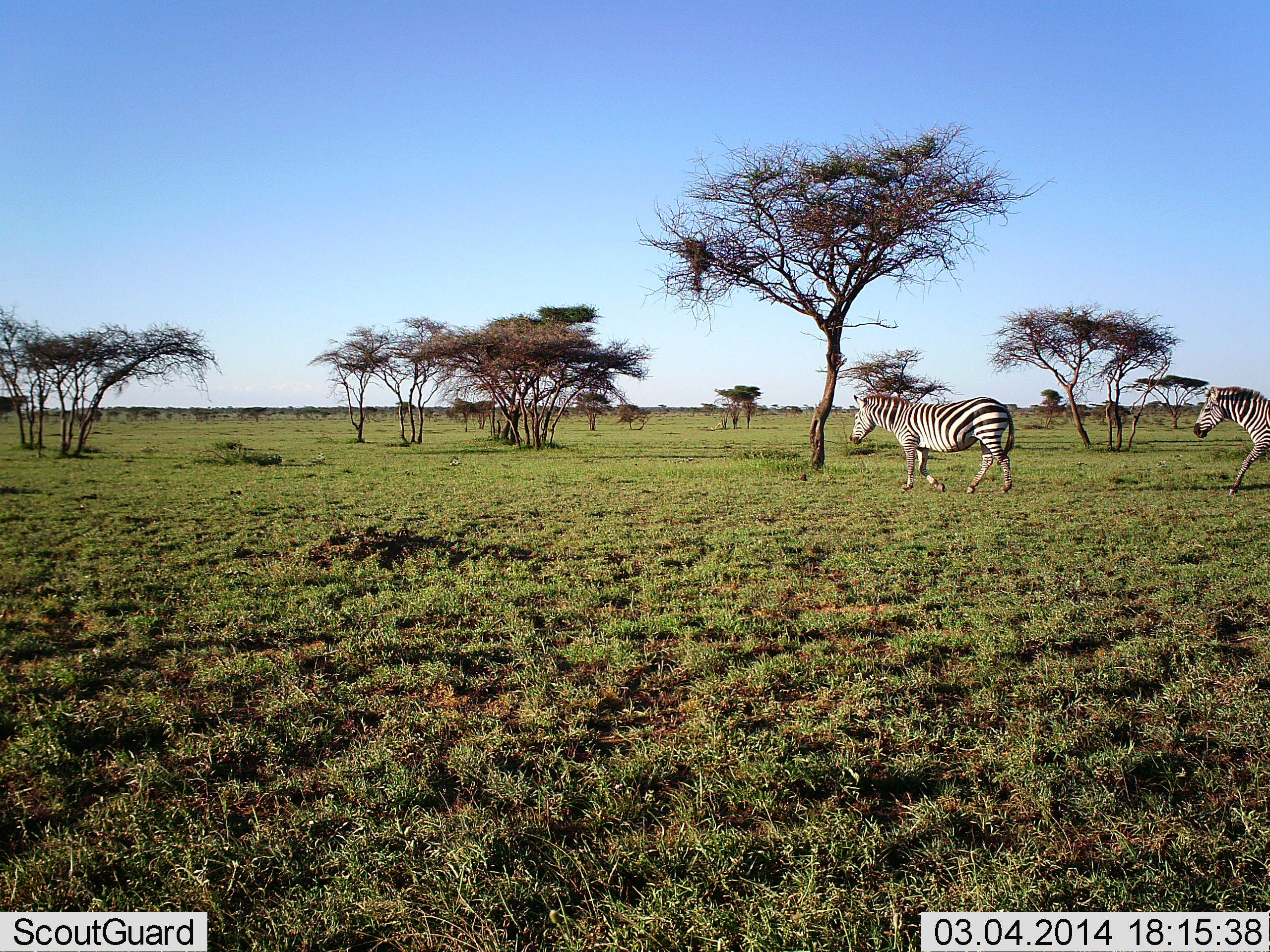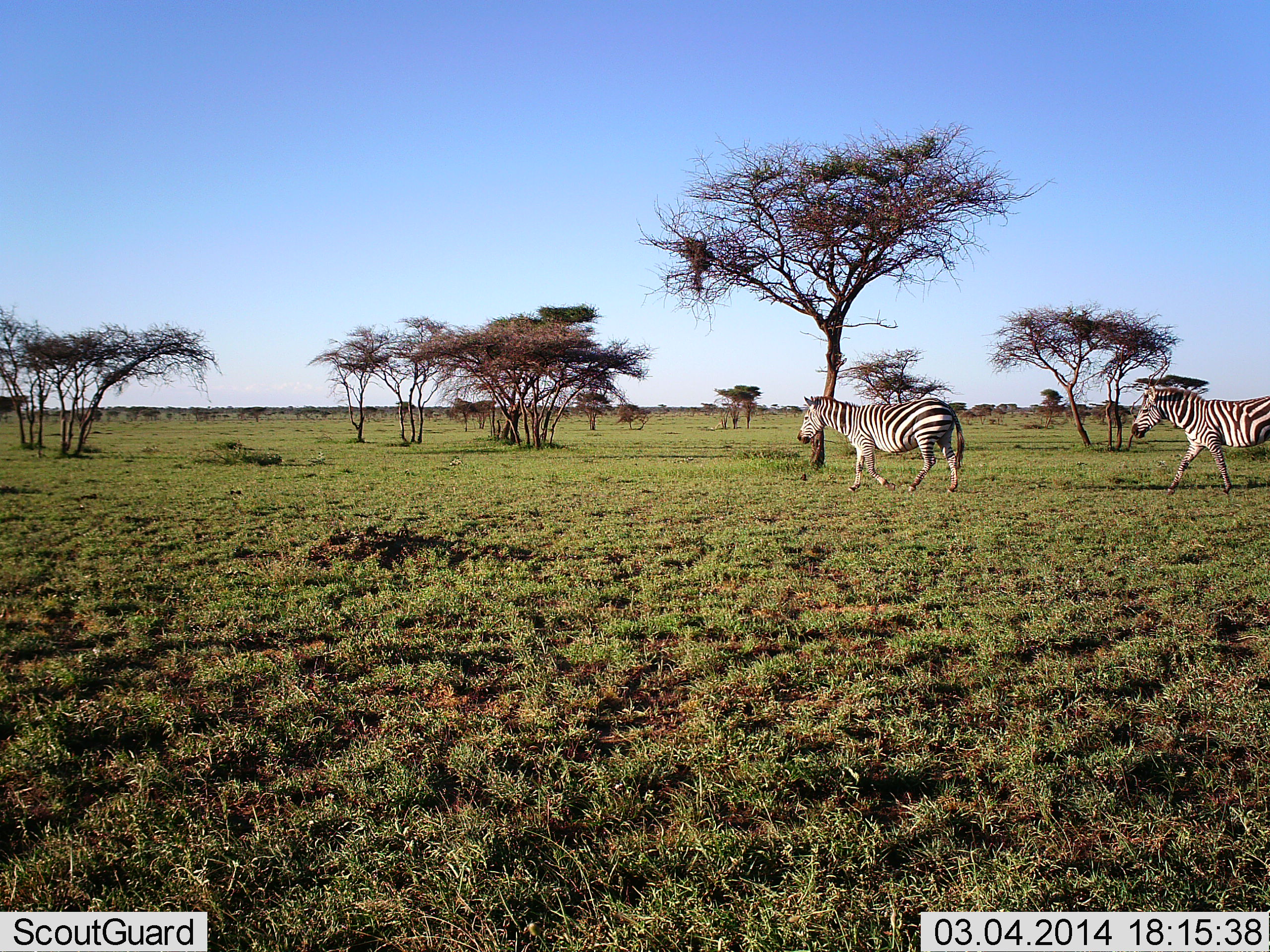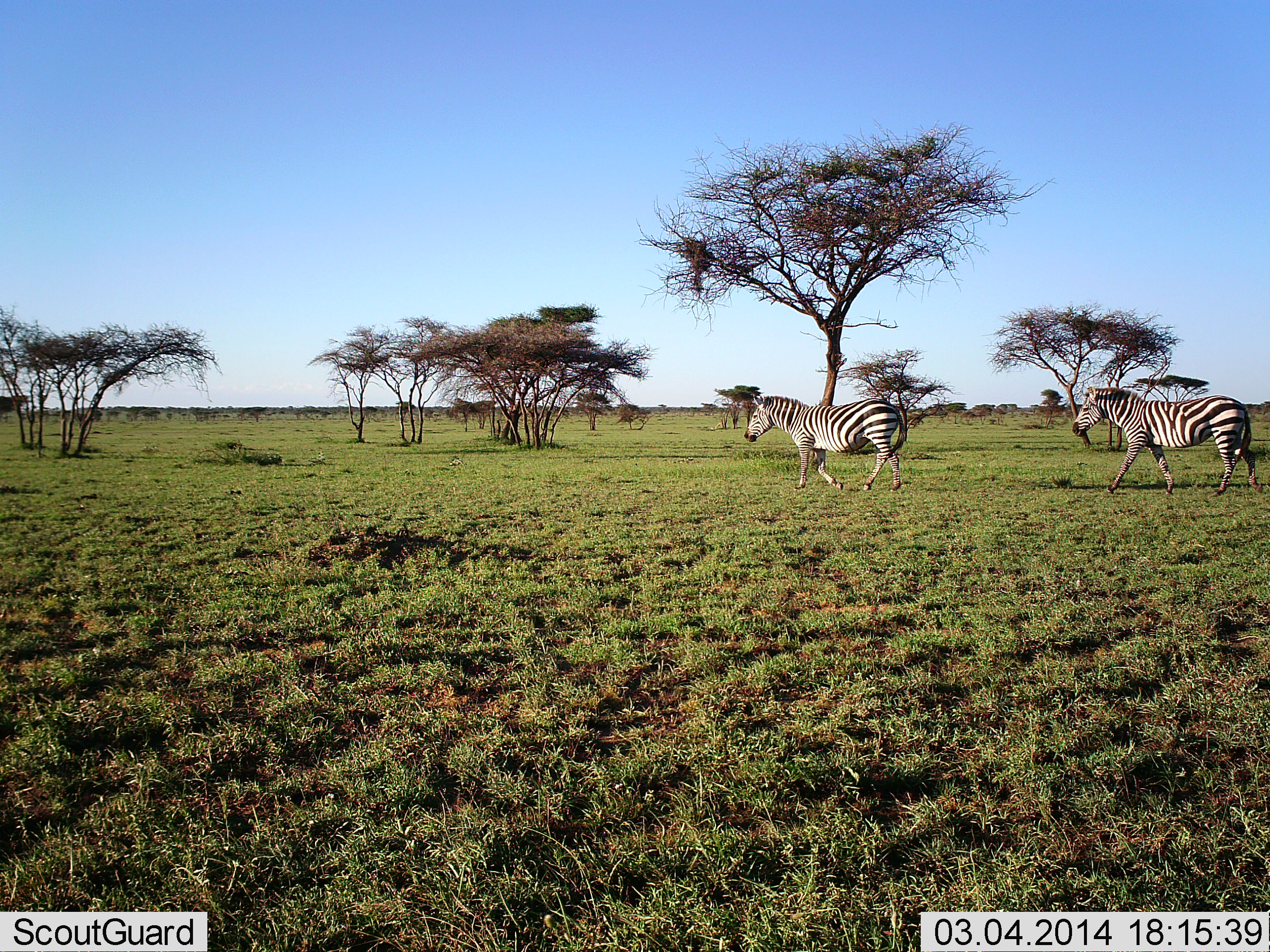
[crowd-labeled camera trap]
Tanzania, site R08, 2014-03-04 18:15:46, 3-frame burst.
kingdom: Animalia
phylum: Chordata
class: Mammalia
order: Perissodactyla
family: Equidae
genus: Equus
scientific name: Equus quagga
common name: plains zebra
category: zebra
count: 2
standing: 10%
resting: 0%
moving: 90%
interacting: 0%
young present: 0%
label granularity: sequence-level